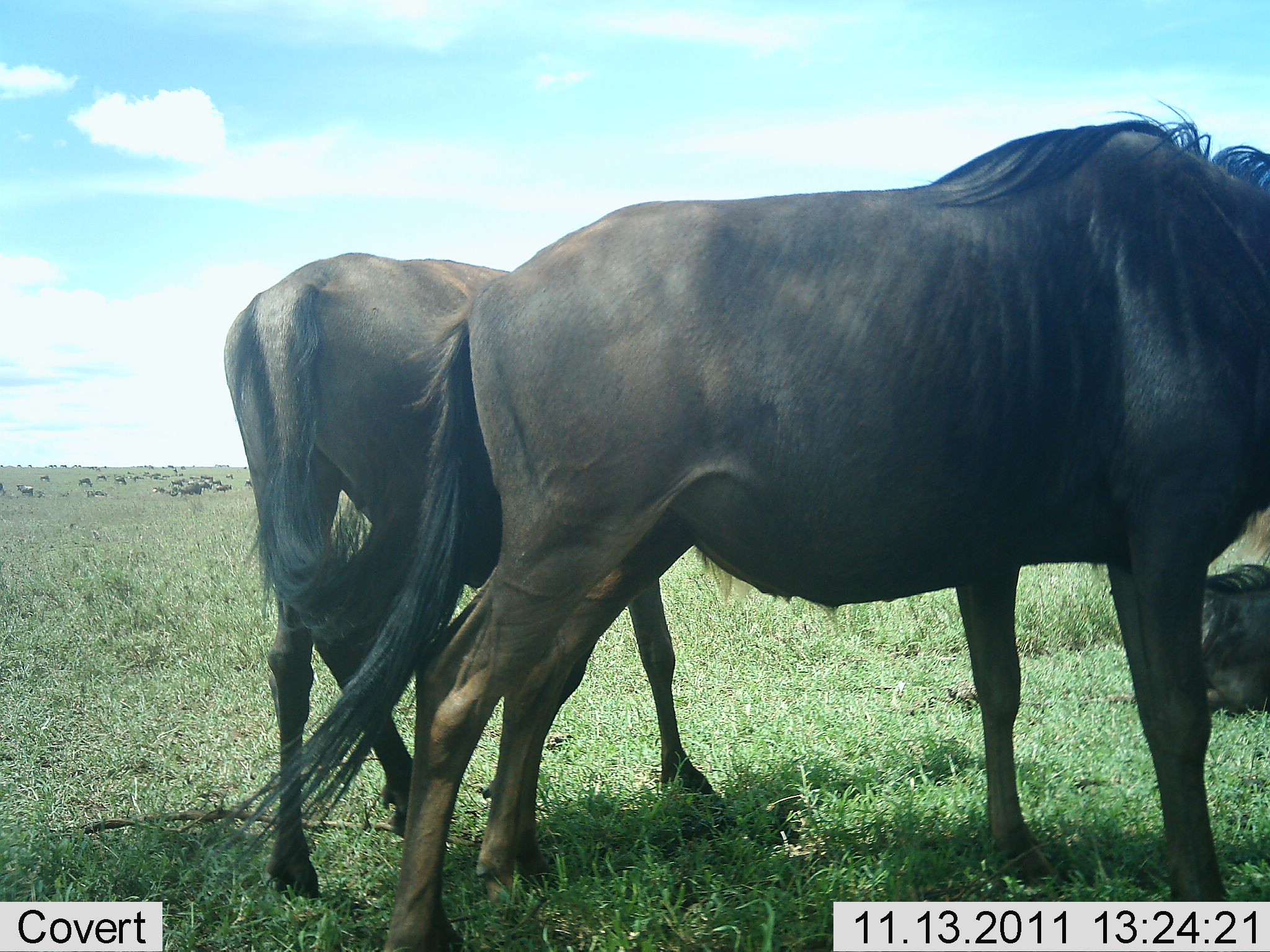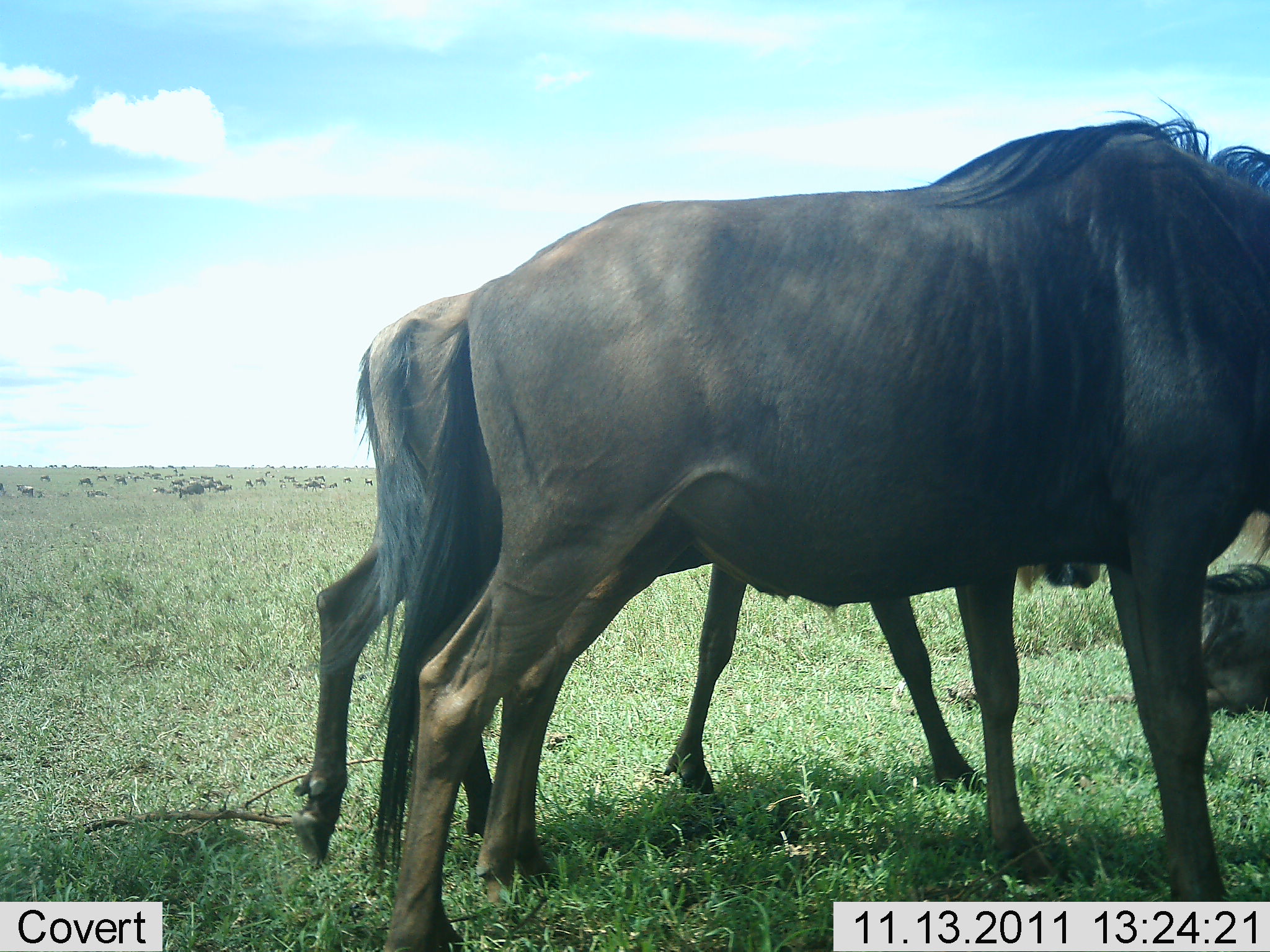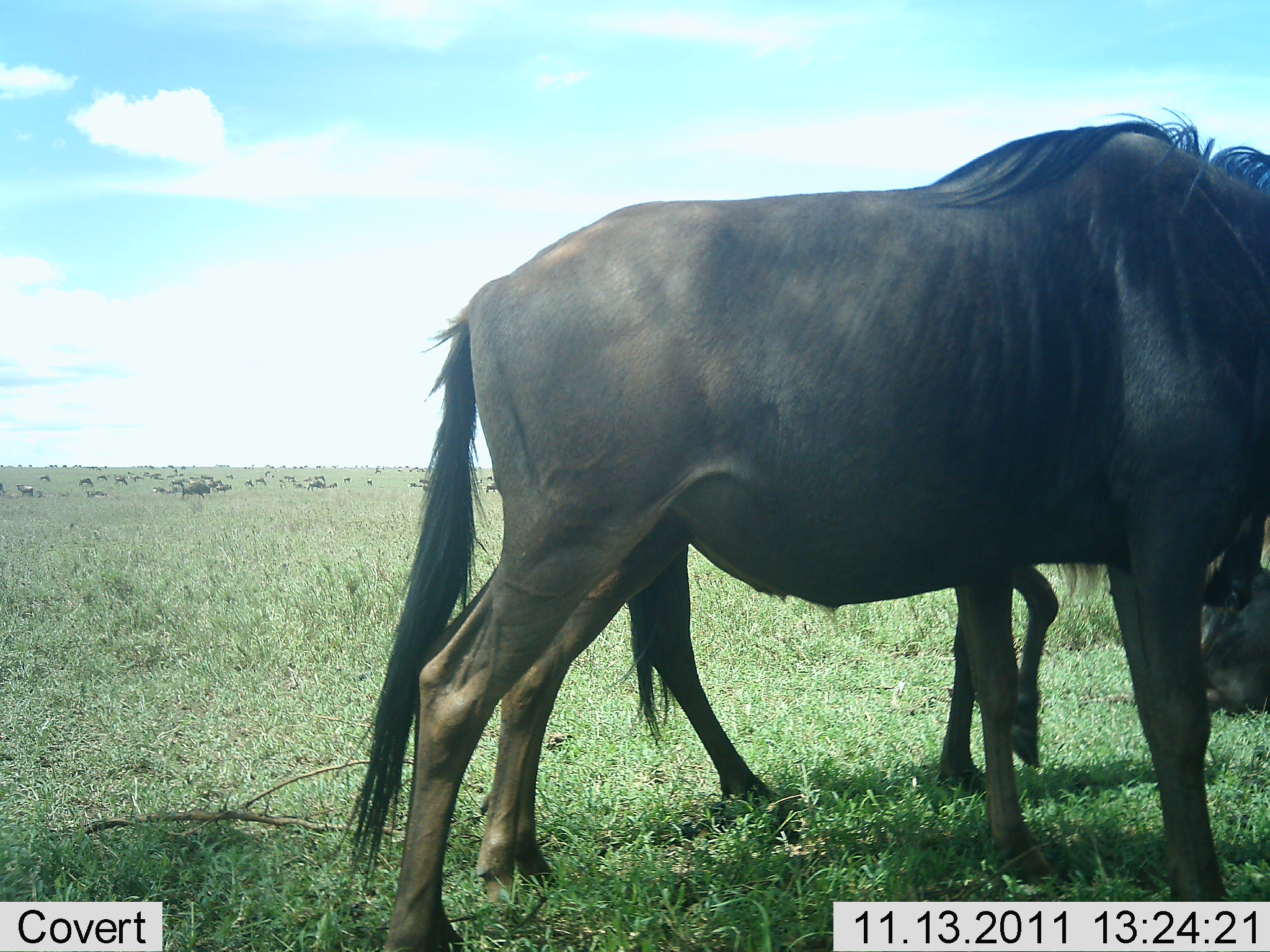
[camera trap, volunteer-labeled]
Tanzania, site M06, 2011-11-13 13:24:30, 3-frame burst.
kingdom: Animalia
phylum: Chordata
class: Mammalia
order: Artiodactyla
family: Bovidae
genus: Connochaetes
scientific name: Connochaetes taurinus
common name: blue wildebeest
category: wildebeest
Wildebeest (blue wildebeest) (Connochaetes taurinus), count 3. Behavior (volunteer vote fractions): standing 92%, resting 33%, moving 50%, interacting 0%. Young present (vote fraction): 0%. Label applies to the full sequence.